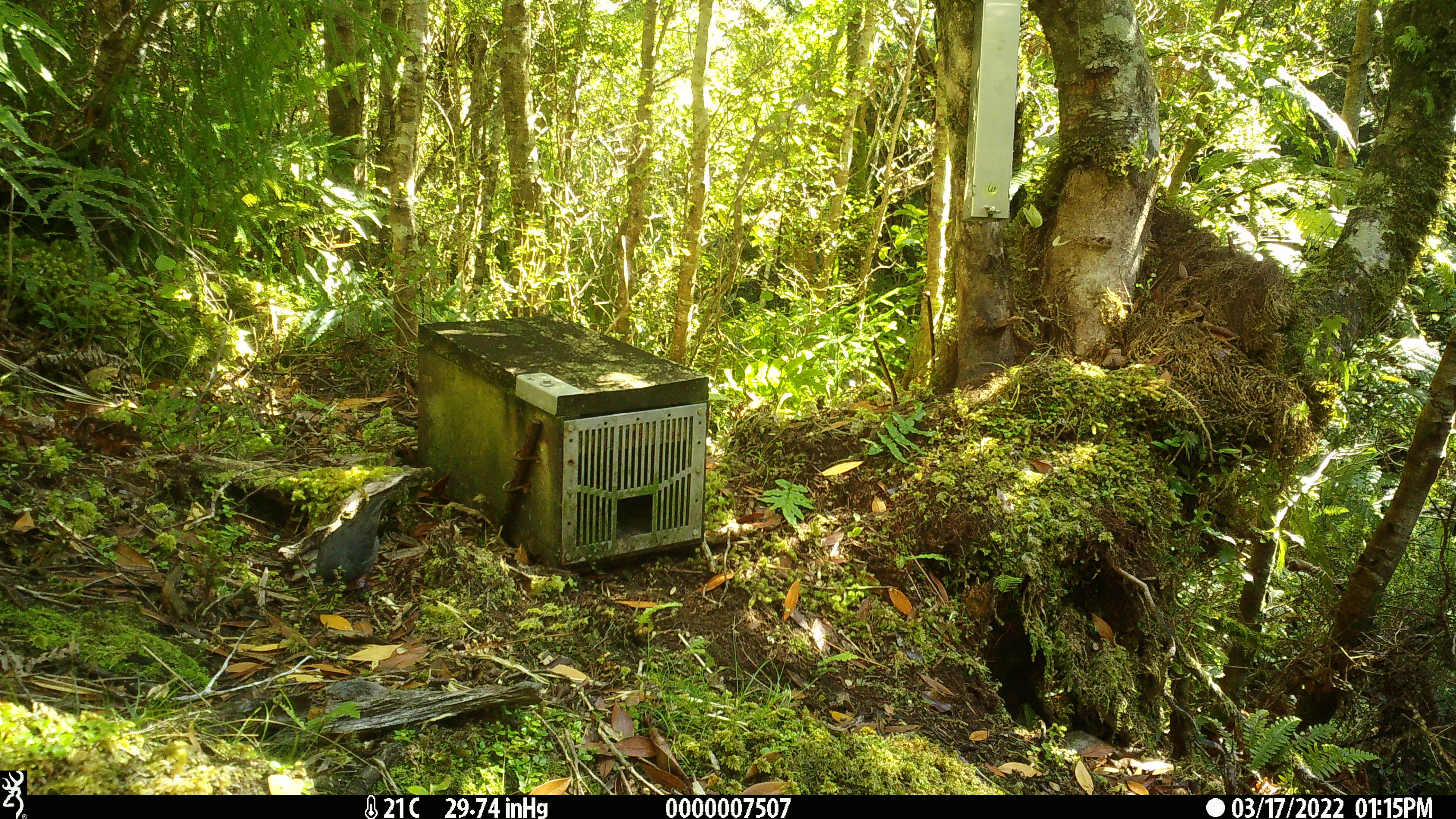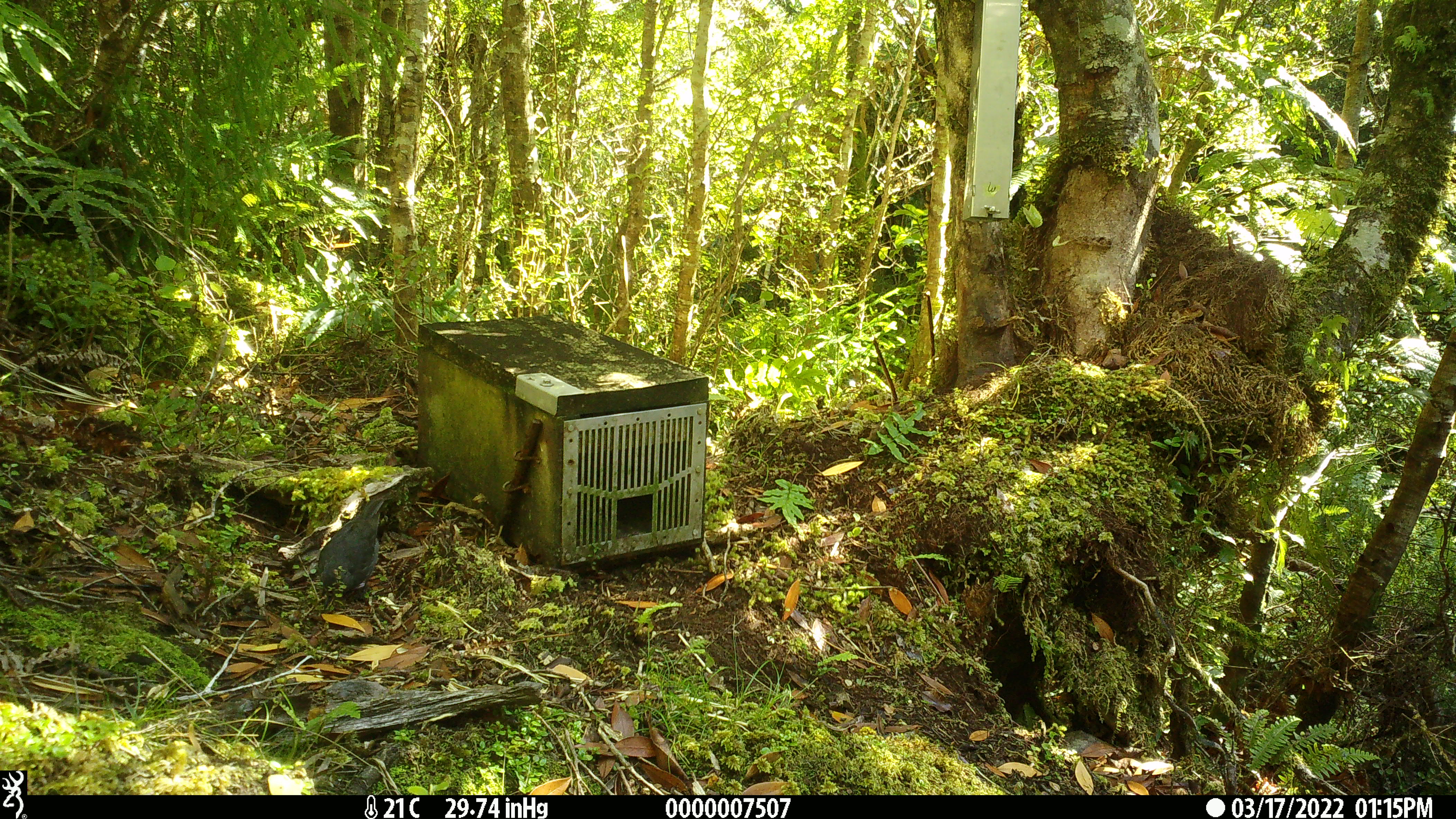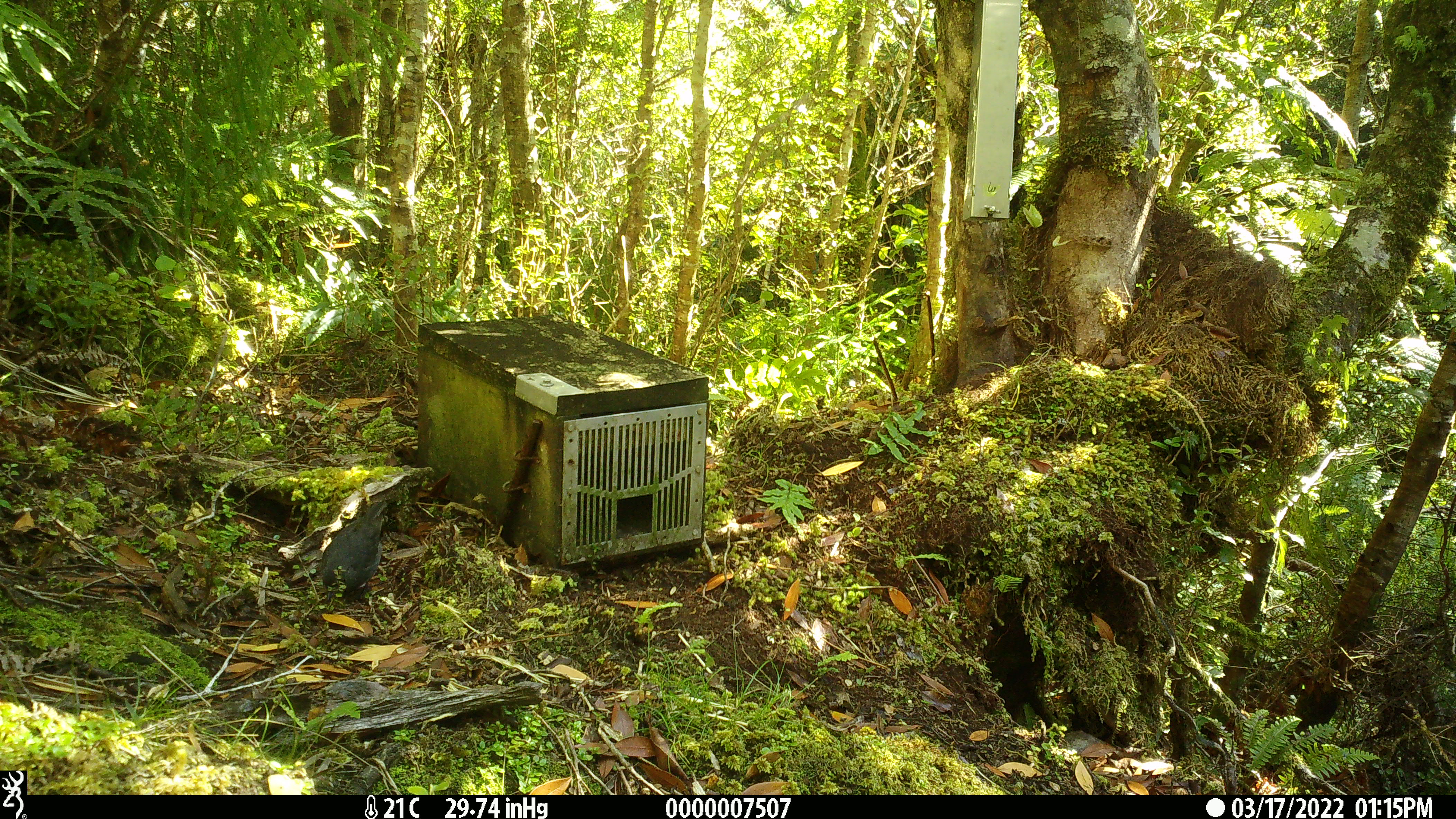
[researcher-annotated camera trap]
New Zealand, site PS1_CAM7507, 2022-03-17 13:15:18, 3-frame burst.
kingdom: Animalia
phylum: Chordata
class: Aves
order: Passeriformes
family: Petroicidae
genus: Petroica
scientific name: Petroica australis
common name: new zealand robin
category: robin